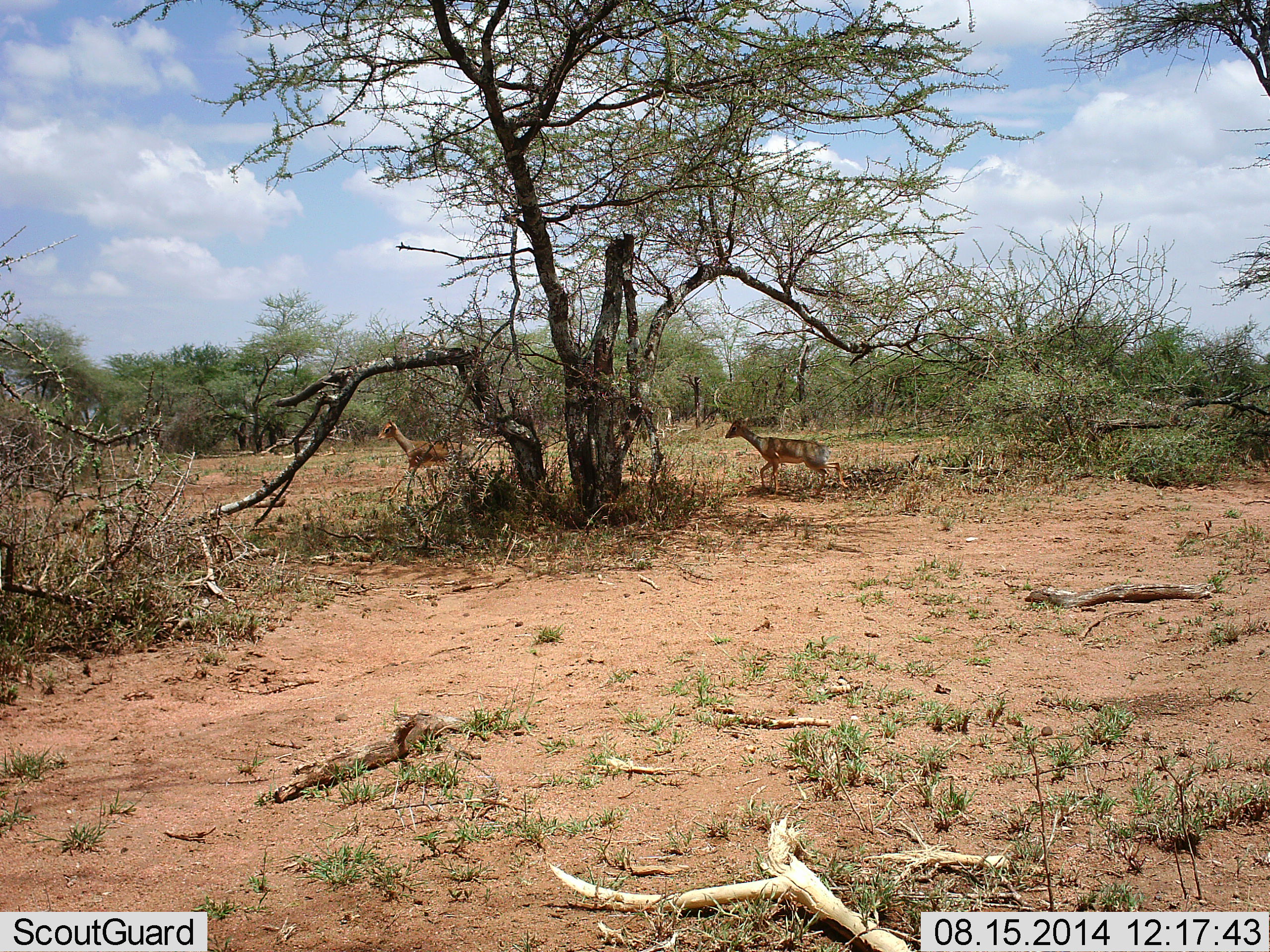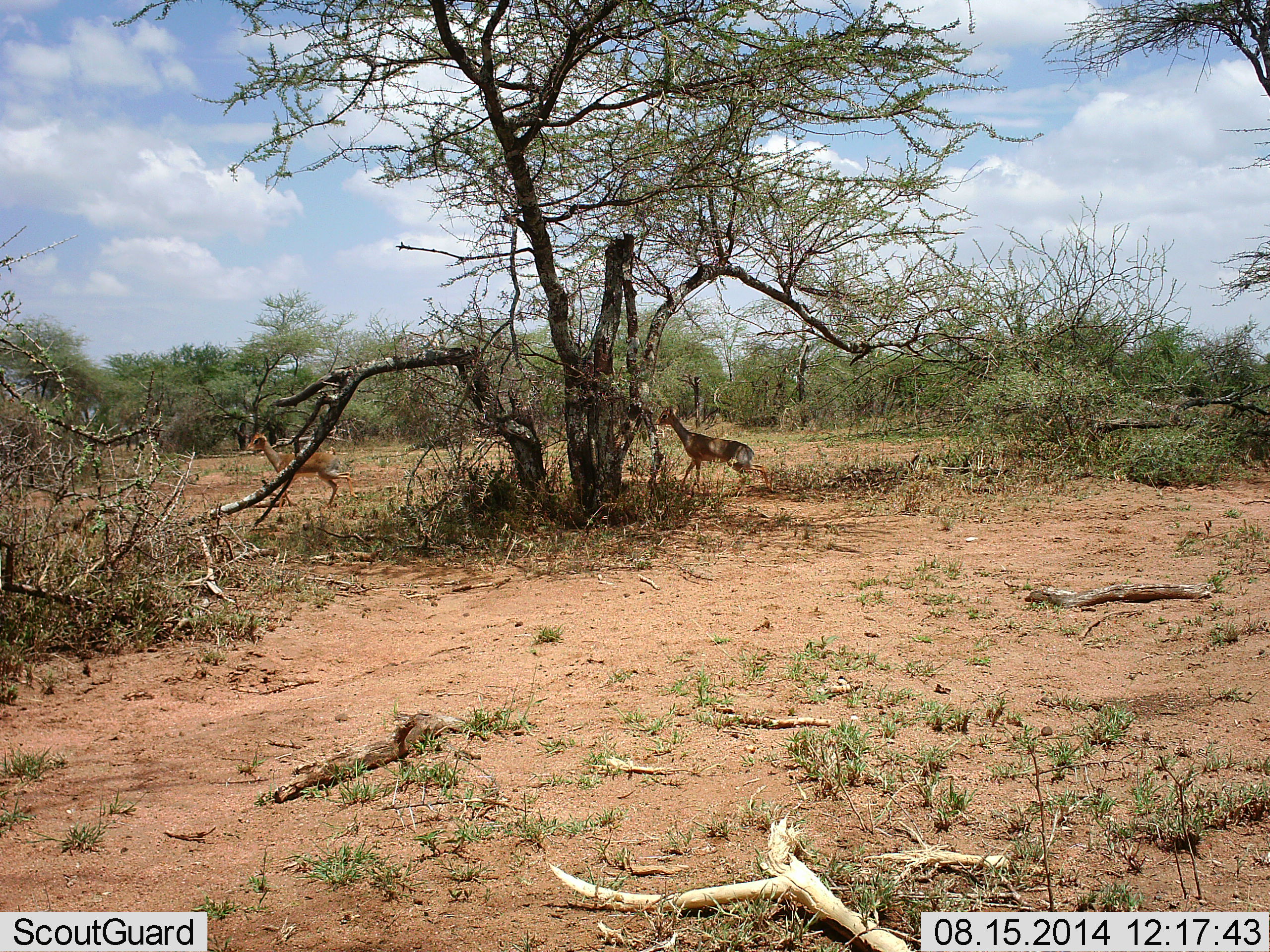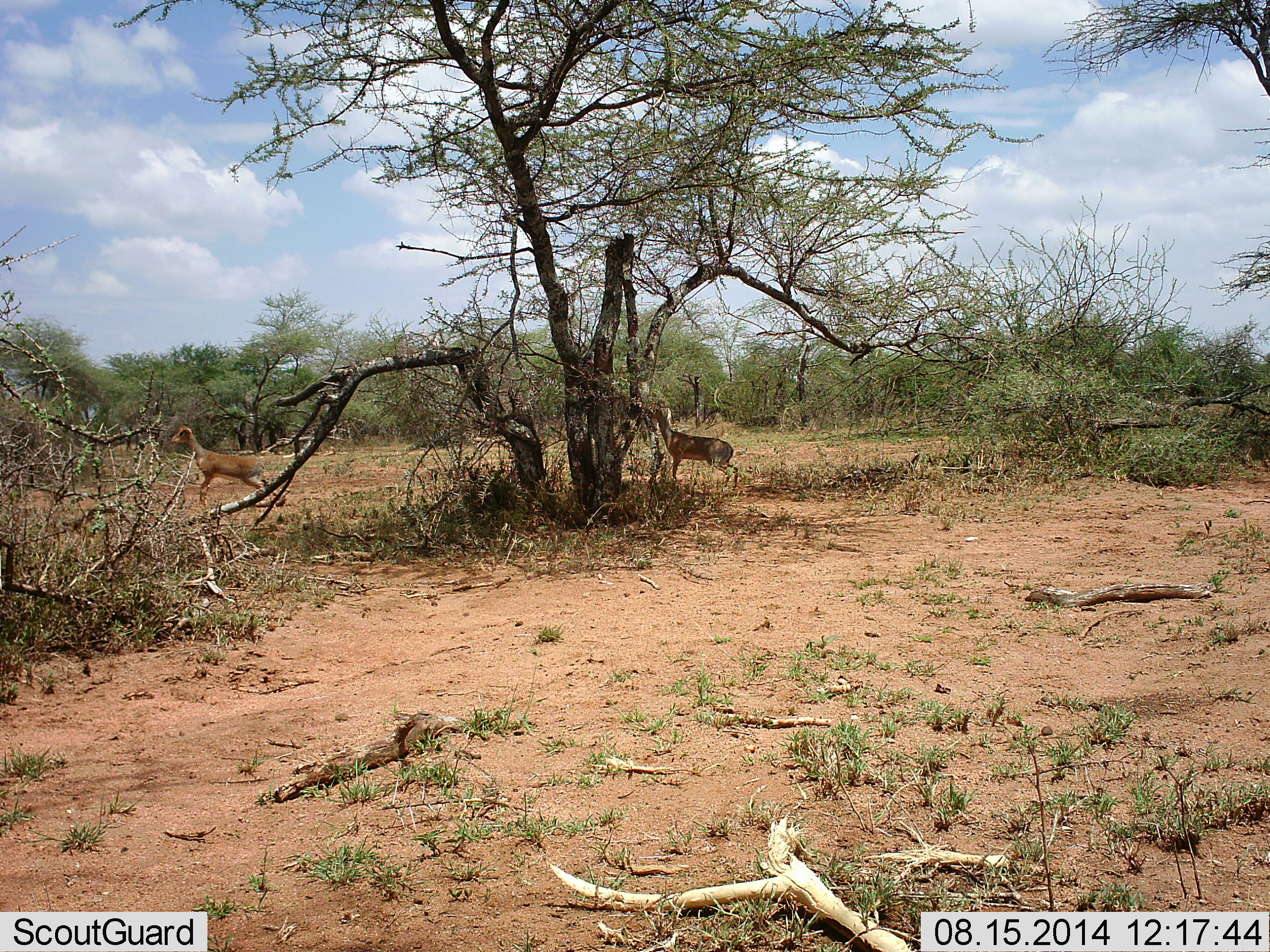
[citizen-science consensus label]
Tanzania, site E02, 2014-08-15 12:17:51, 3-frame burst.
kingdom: Animalia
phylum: Chordata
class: Mammalia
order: Artiodactyla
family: Bovidae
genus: Madoqua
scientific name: Madoqua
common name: dikdik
Dikdik (Madoqua), count 2. Behavior (volunteer vote fractions): standing 10%, resting 0%, moving 90%, interacting 0%. Young present (vote fraction): 0%. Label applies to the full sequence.